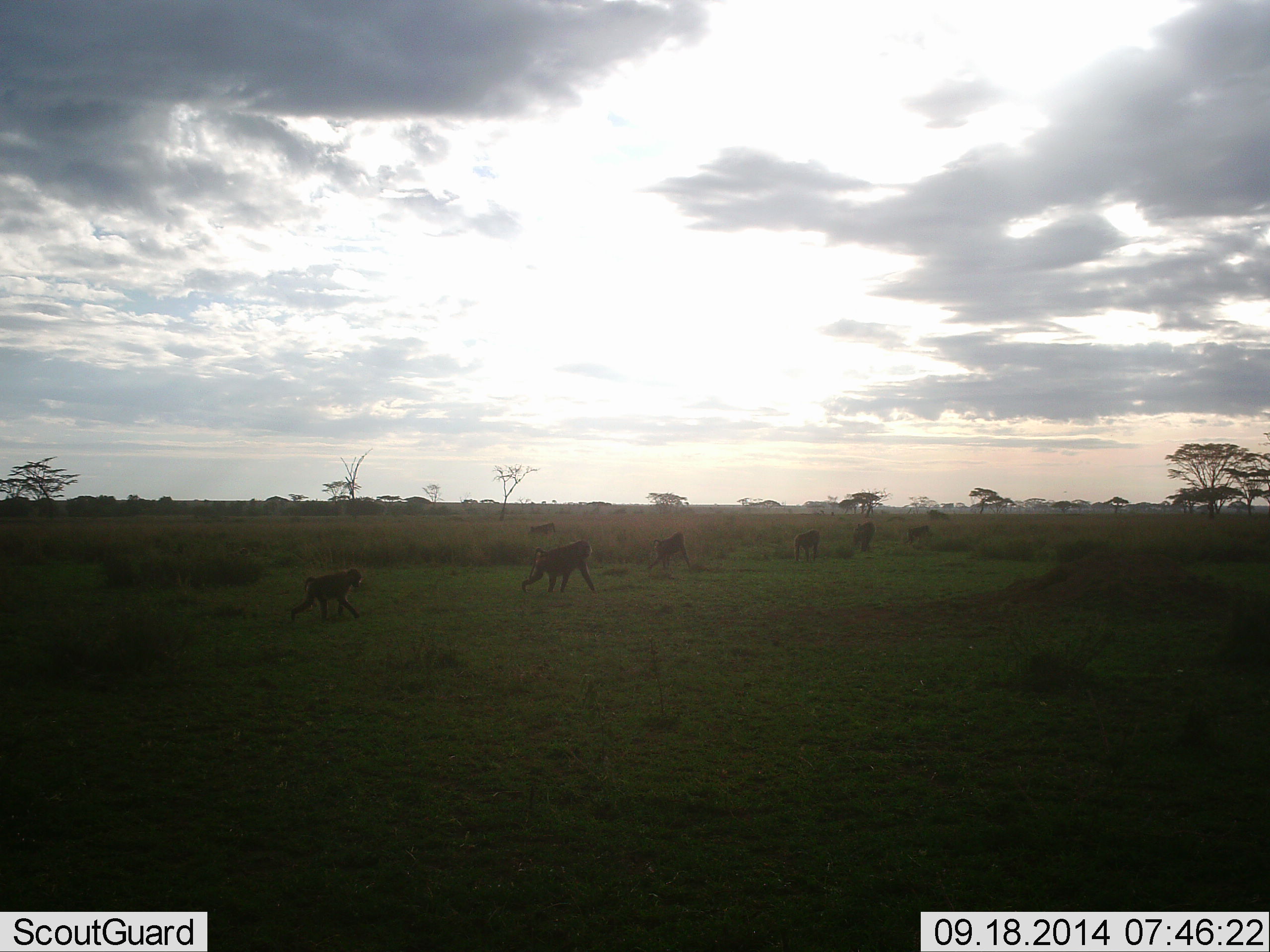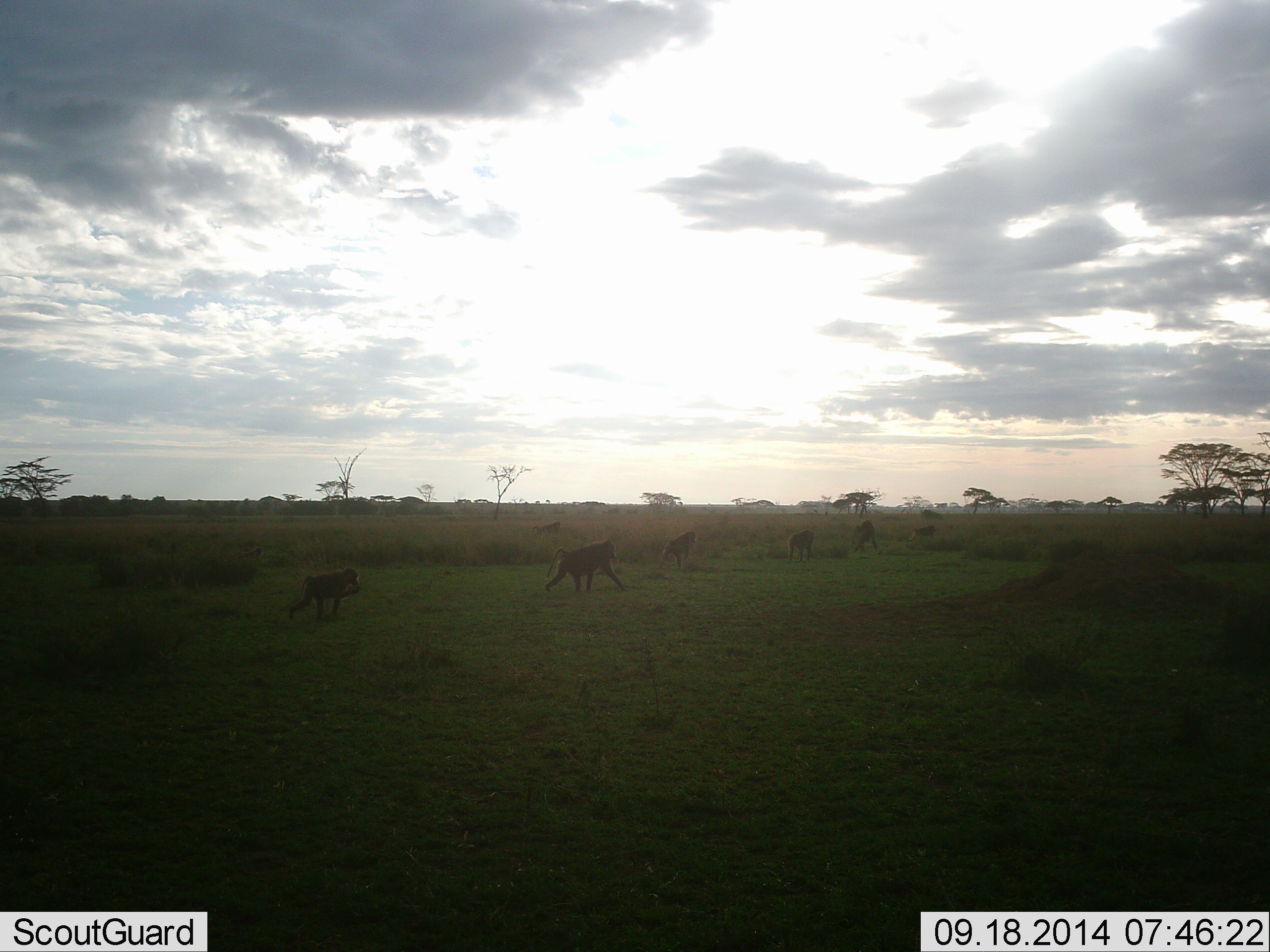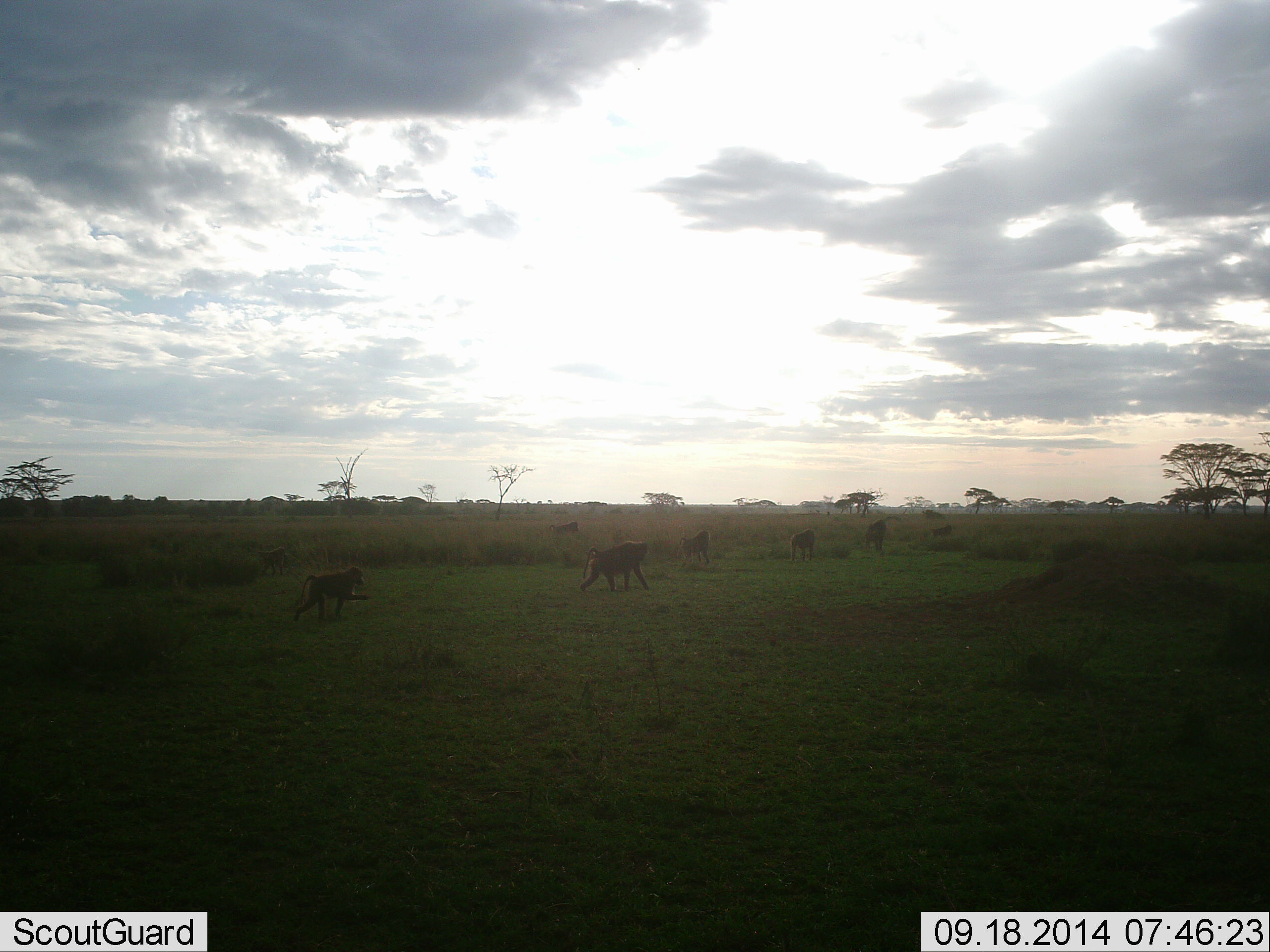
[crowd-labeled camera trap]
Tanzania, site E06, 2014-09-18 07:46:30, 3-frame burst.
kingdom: Animalia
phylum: Chordata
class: Mammalia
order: Primates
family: Cercopithecidae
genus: Papio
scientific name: Papio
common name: baboon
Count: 7.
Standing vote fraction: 20%.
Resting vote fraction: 0%.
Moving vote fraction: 100%.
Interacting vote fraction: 0%.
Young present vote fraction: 30%.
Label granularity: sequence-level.